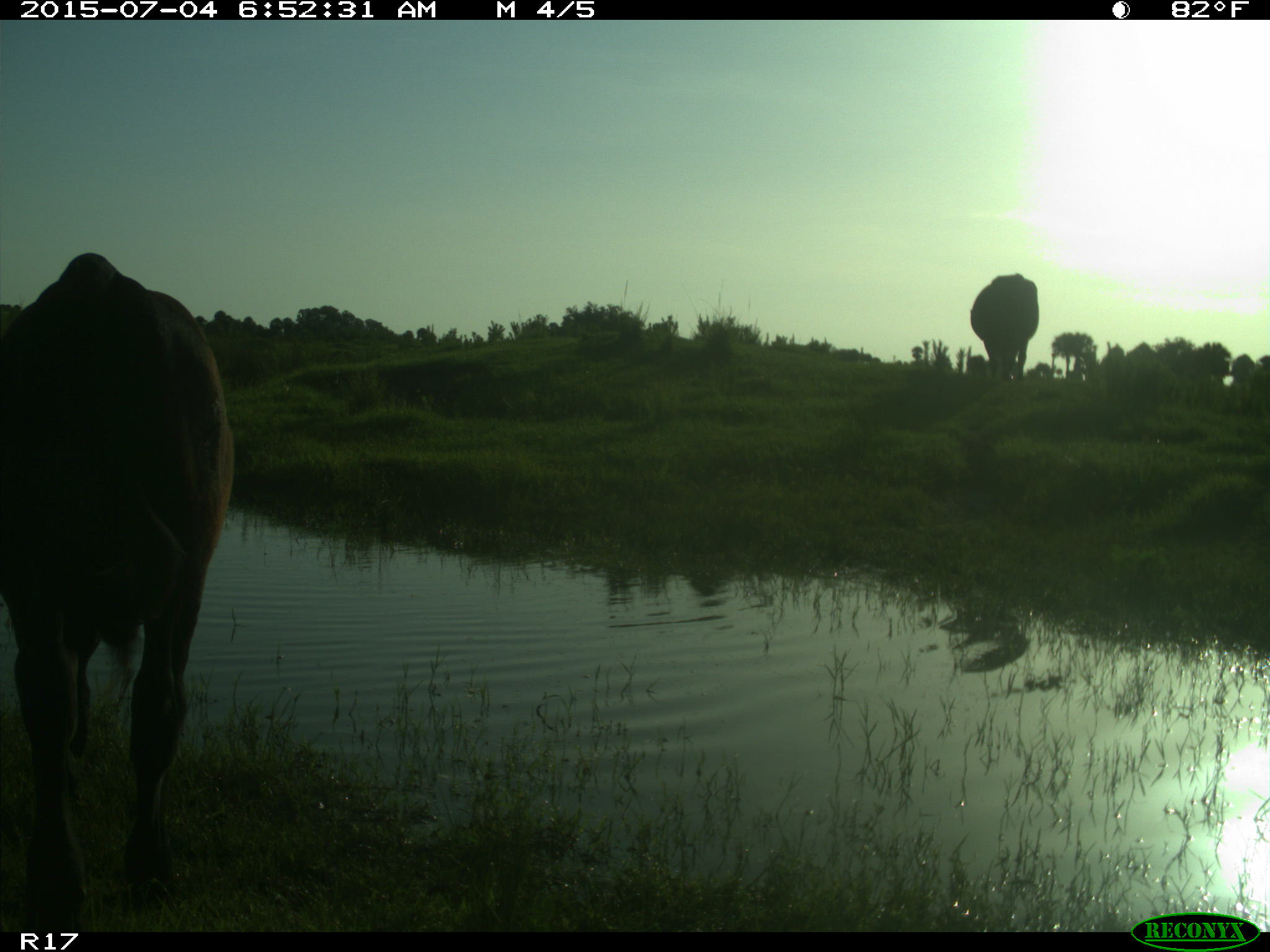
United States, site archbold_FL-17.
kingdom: Animalia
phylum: Chordata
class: Mammalia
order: Artiodactyla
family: Bovidae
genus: Bos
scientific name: Bos taurus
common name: domestic cow